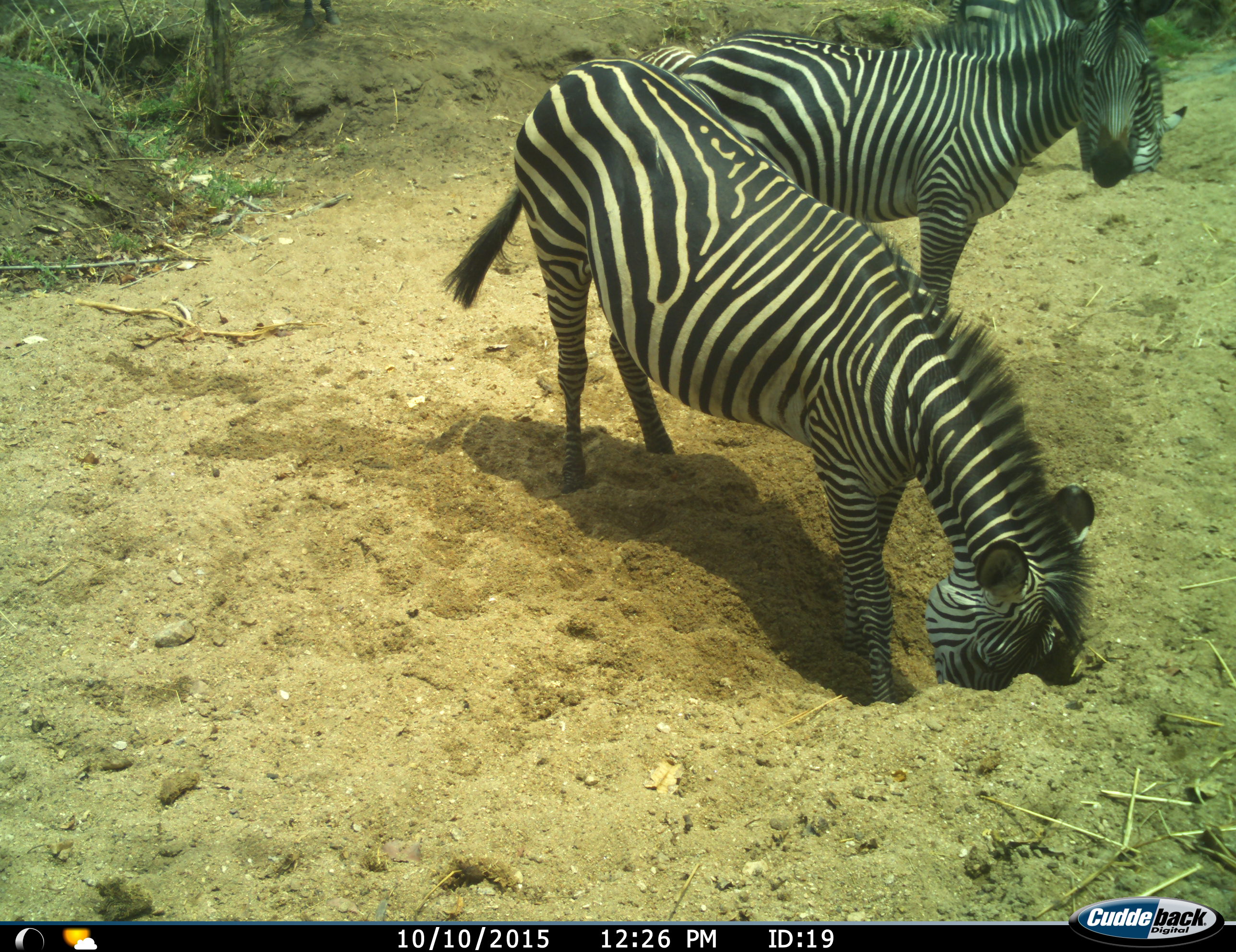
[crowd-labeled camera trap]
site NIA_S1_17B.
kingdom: Animalia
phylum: Chordata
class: Mammalia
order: Perissodactyla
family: Equidae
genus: Equus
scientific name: Equus quagga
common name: plains zebra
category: zebraplains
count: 3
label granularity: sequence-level